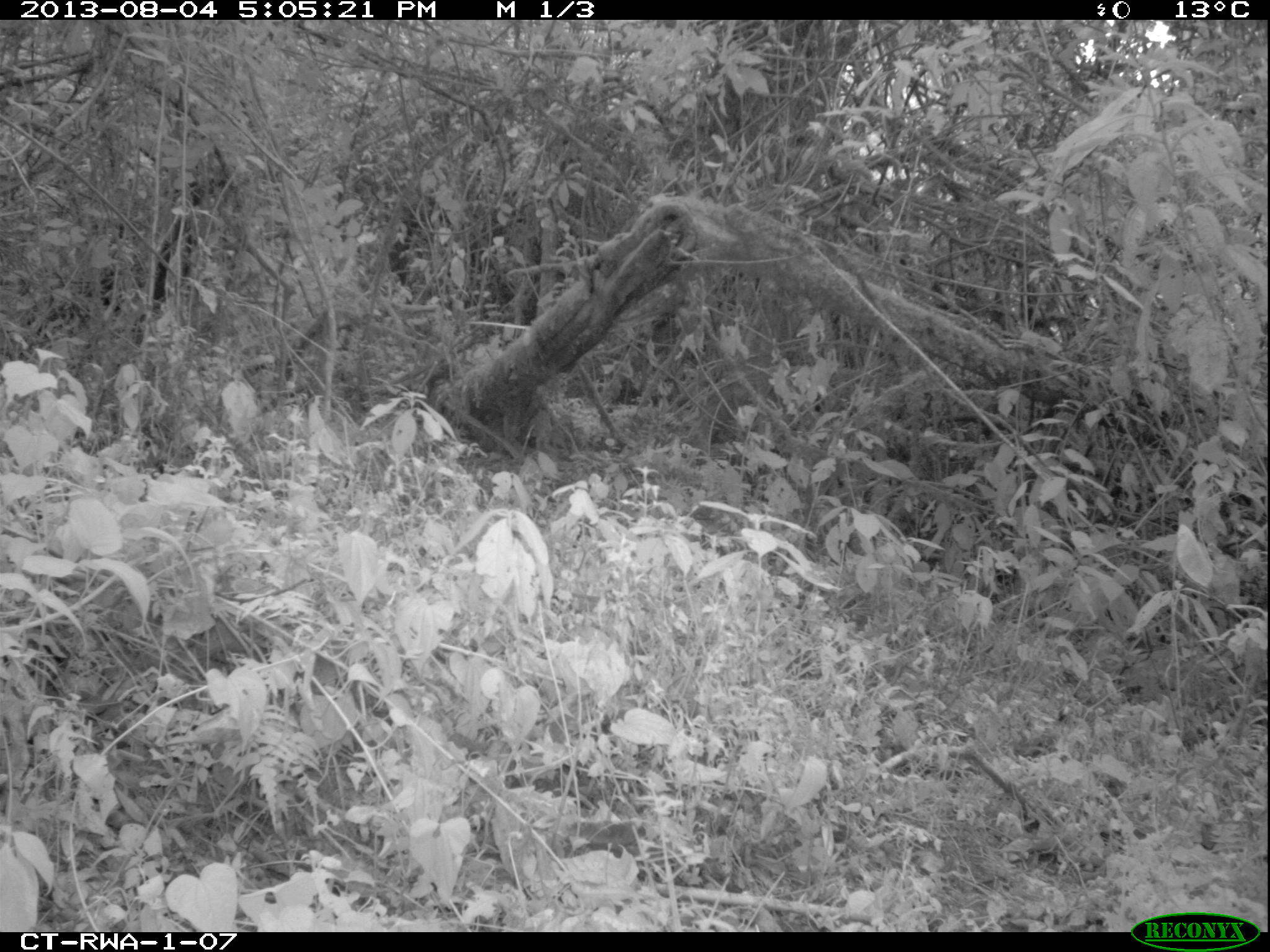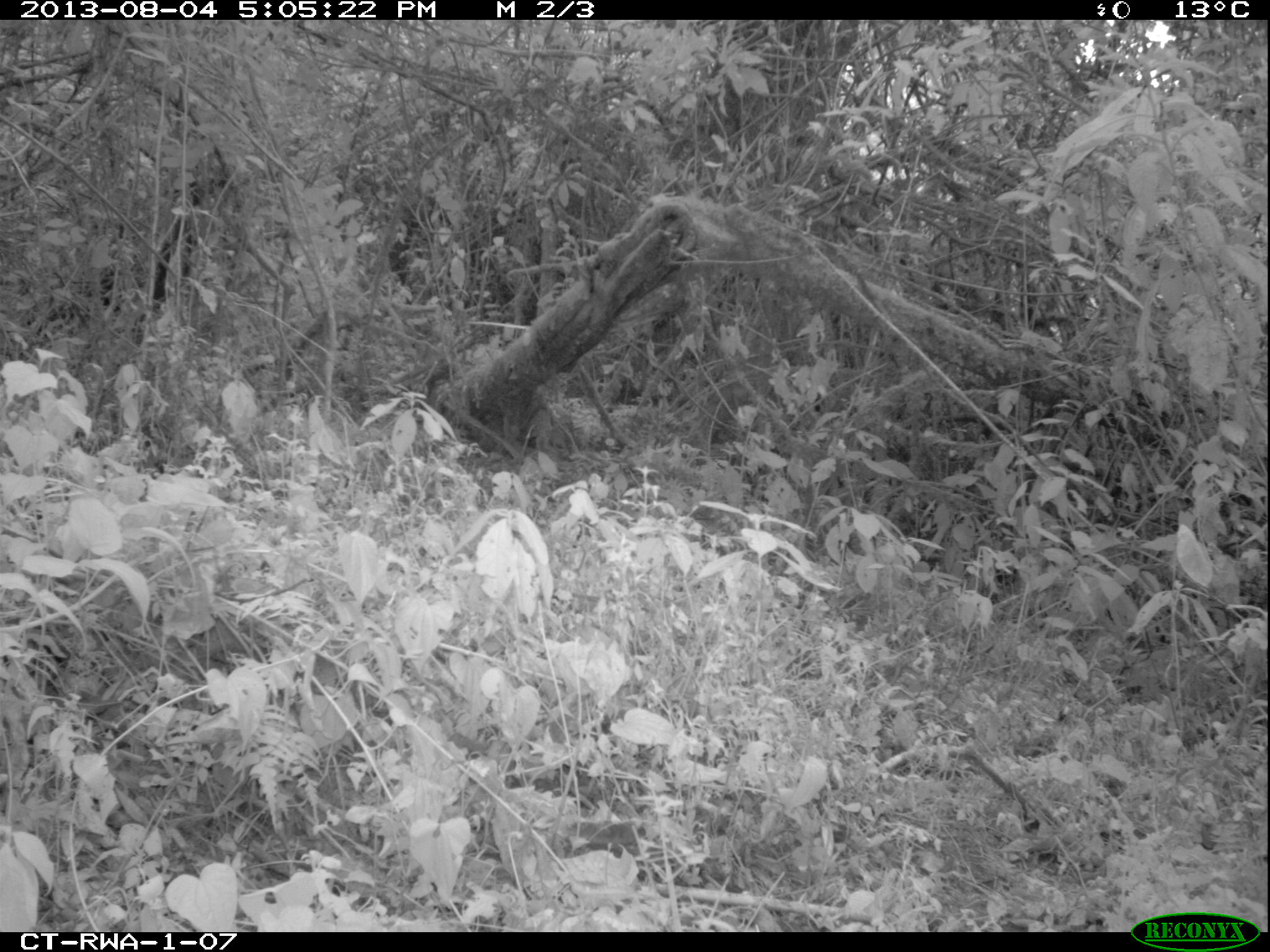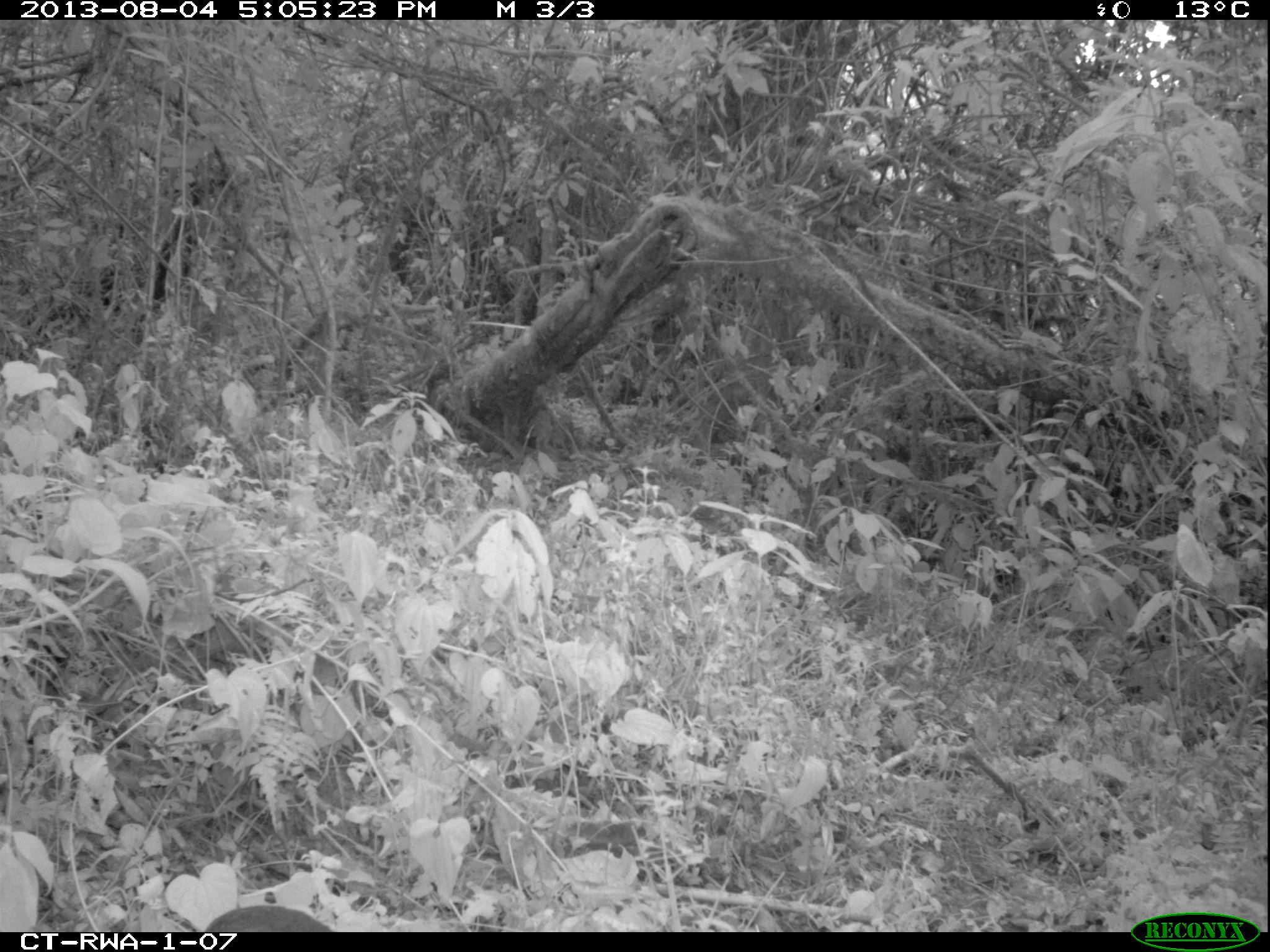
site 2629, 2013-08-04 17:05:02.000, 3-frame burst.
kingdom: Animalia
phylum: Chordata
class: Aves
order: Galliformes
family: Phasianidae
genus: Pternistis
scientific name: Pternistis nobilis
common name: handsome francolin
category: francolinus nobilis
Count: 1.